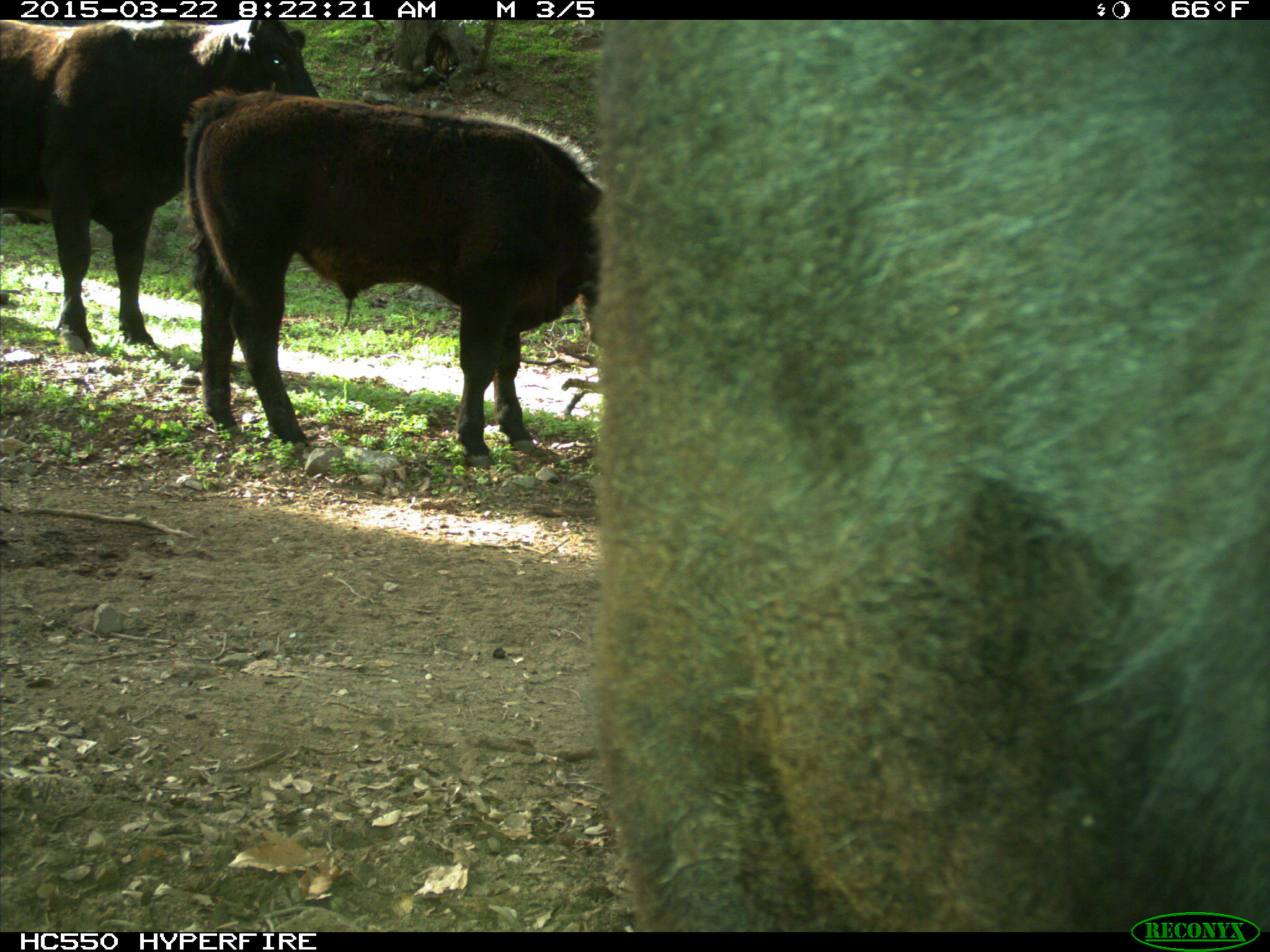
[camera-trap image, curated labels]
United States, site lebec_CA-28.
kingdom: Animalia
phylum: Chordata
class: Mammalia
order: Artiodactyla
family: Bovidae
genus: Bos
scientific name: Bos taurus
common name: domestic cow